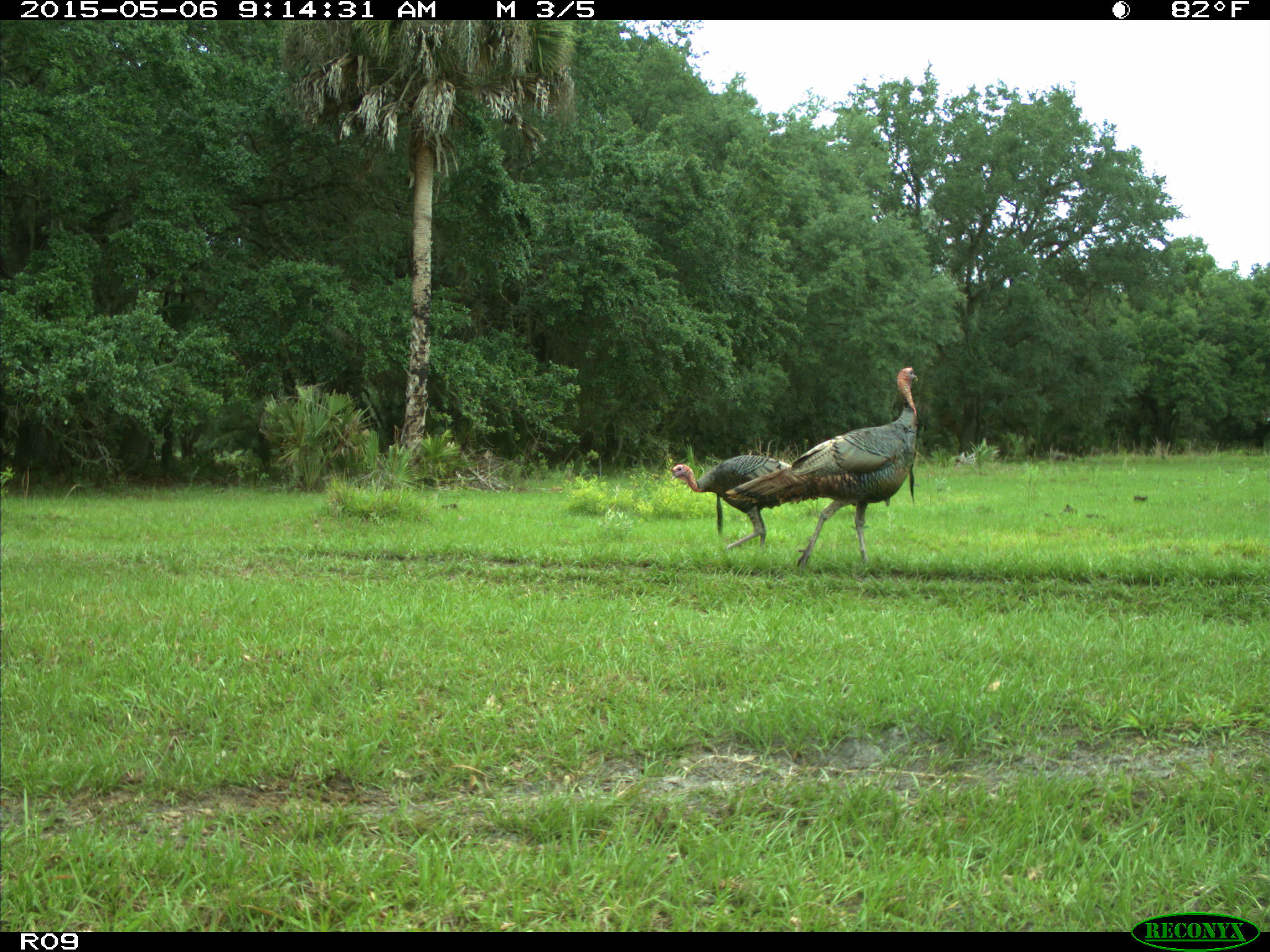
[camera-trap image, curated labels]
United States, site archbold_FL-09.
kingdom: Animalia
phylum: Chordata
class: Aves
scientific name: Aves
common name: birds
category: unidentified bird